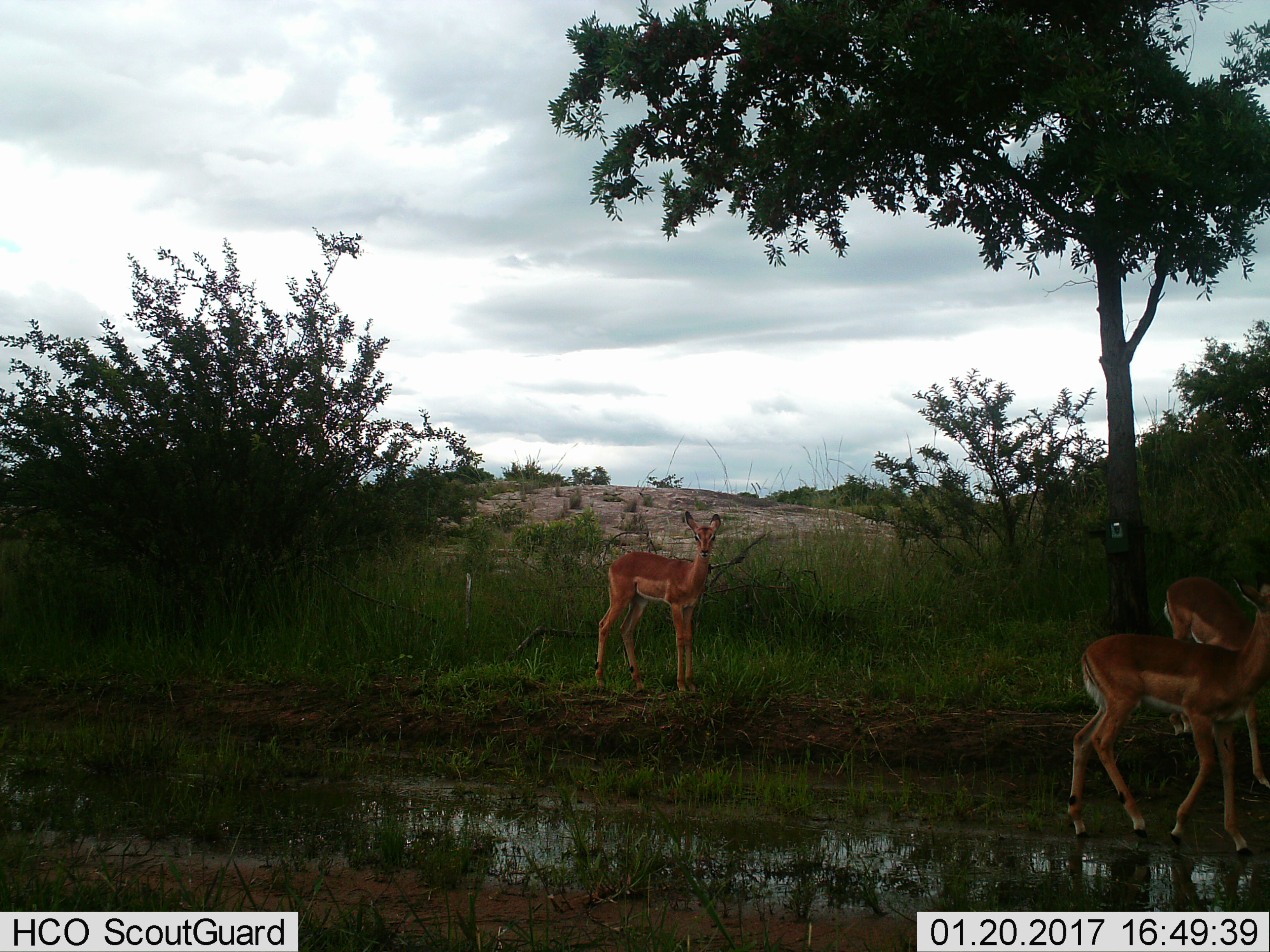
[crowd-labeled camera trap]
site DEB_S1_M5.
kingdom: Animalia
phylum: Chordata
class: Mammalia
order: Artiodactyla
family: Bovidae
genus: Aepyceros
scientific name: Aepyceros melampus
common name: impala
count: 3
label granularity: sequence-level